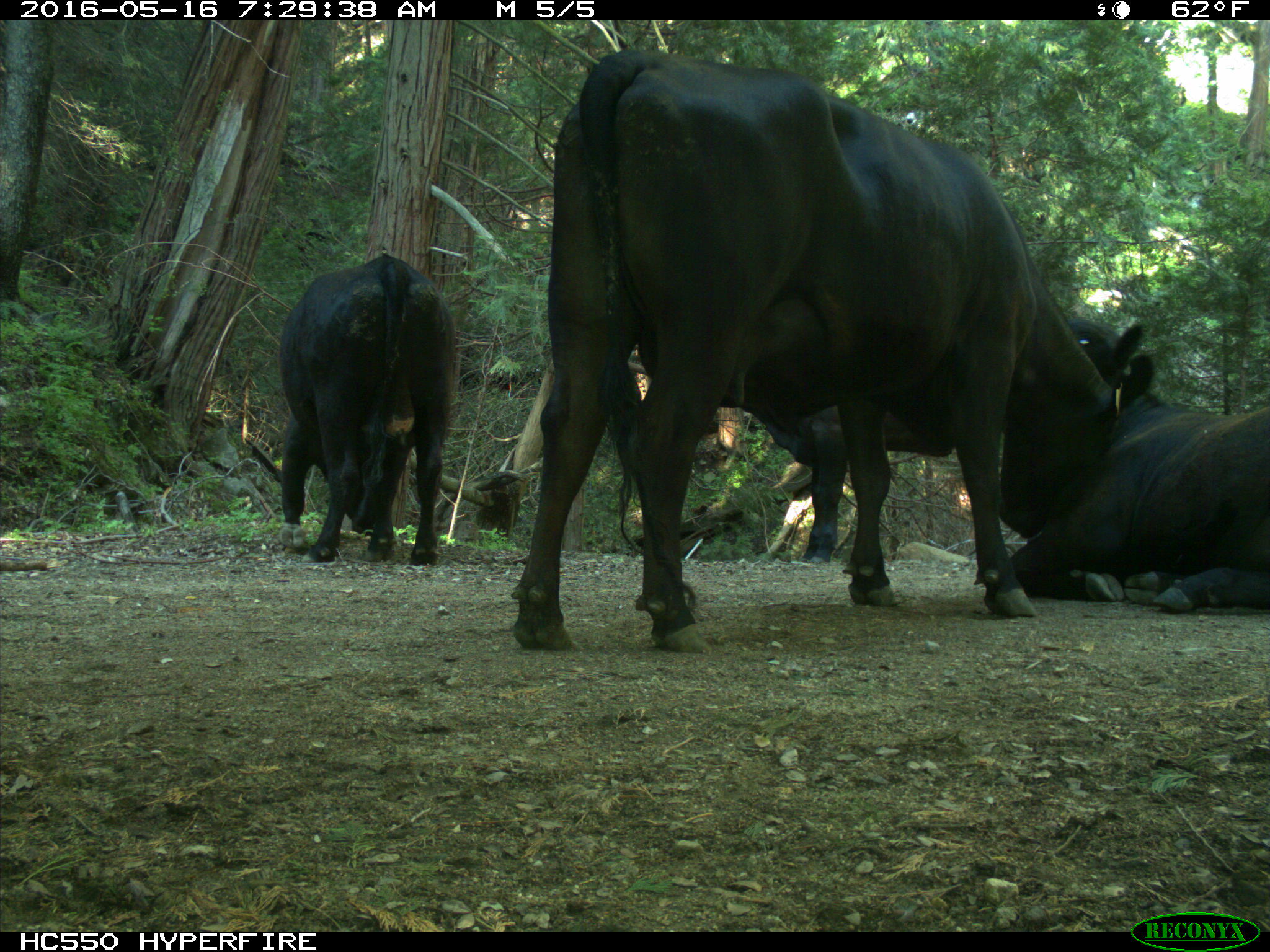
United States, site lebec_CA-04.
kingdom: Animalia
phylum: Chordata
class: Mammalia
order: Artiodactyla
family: Bovidae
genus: Bos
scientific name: Bos taurus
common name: domestic cow